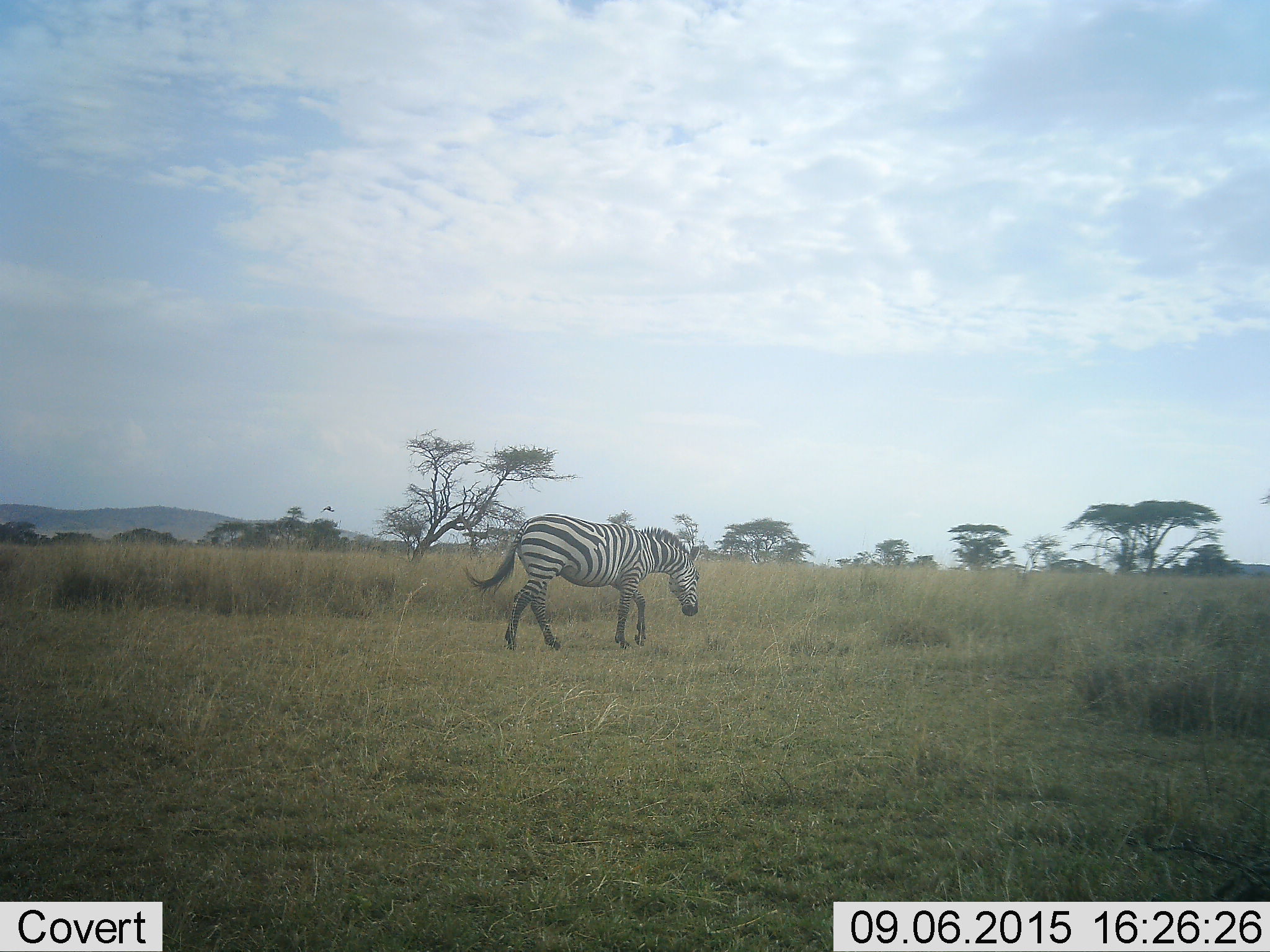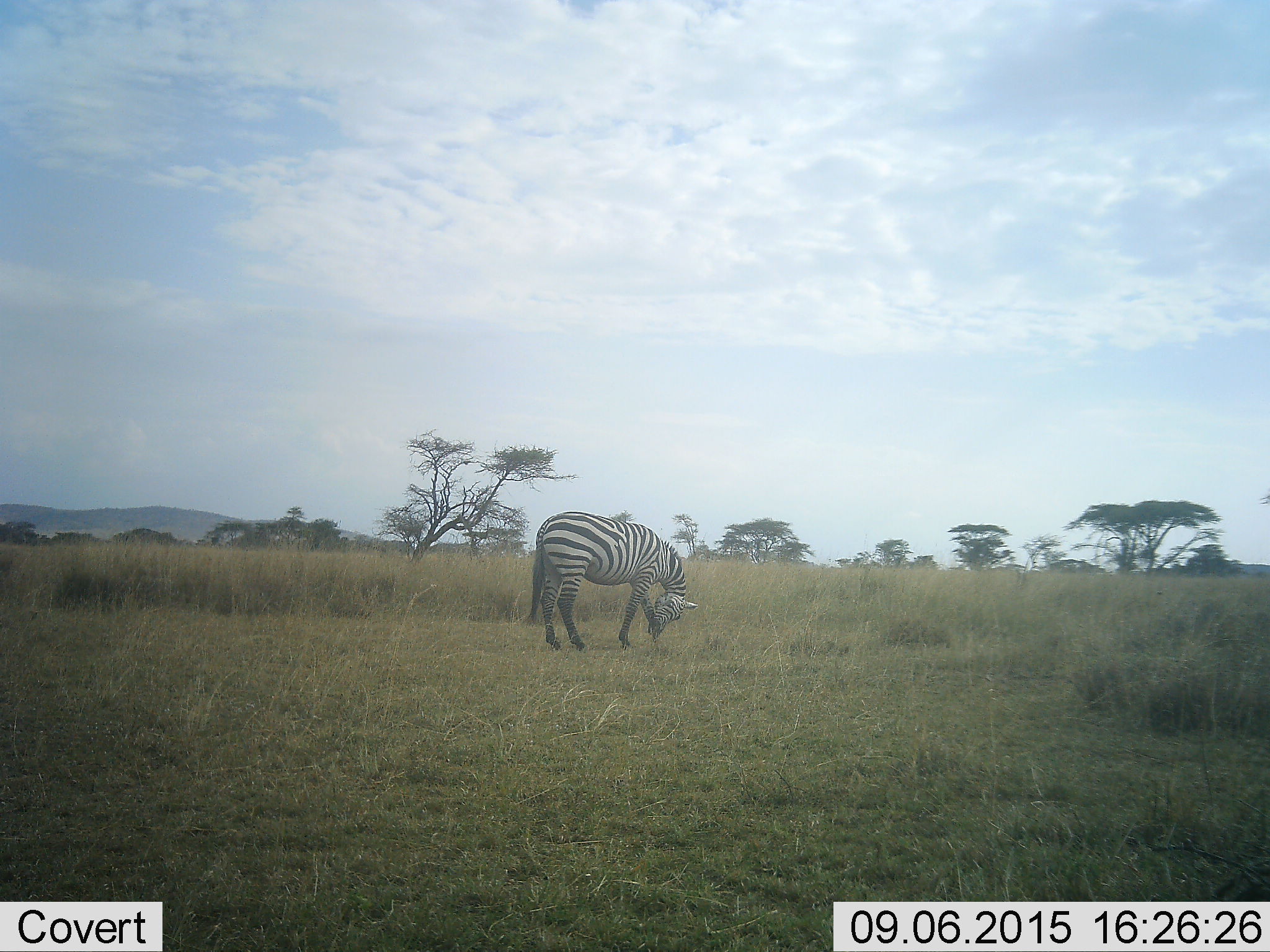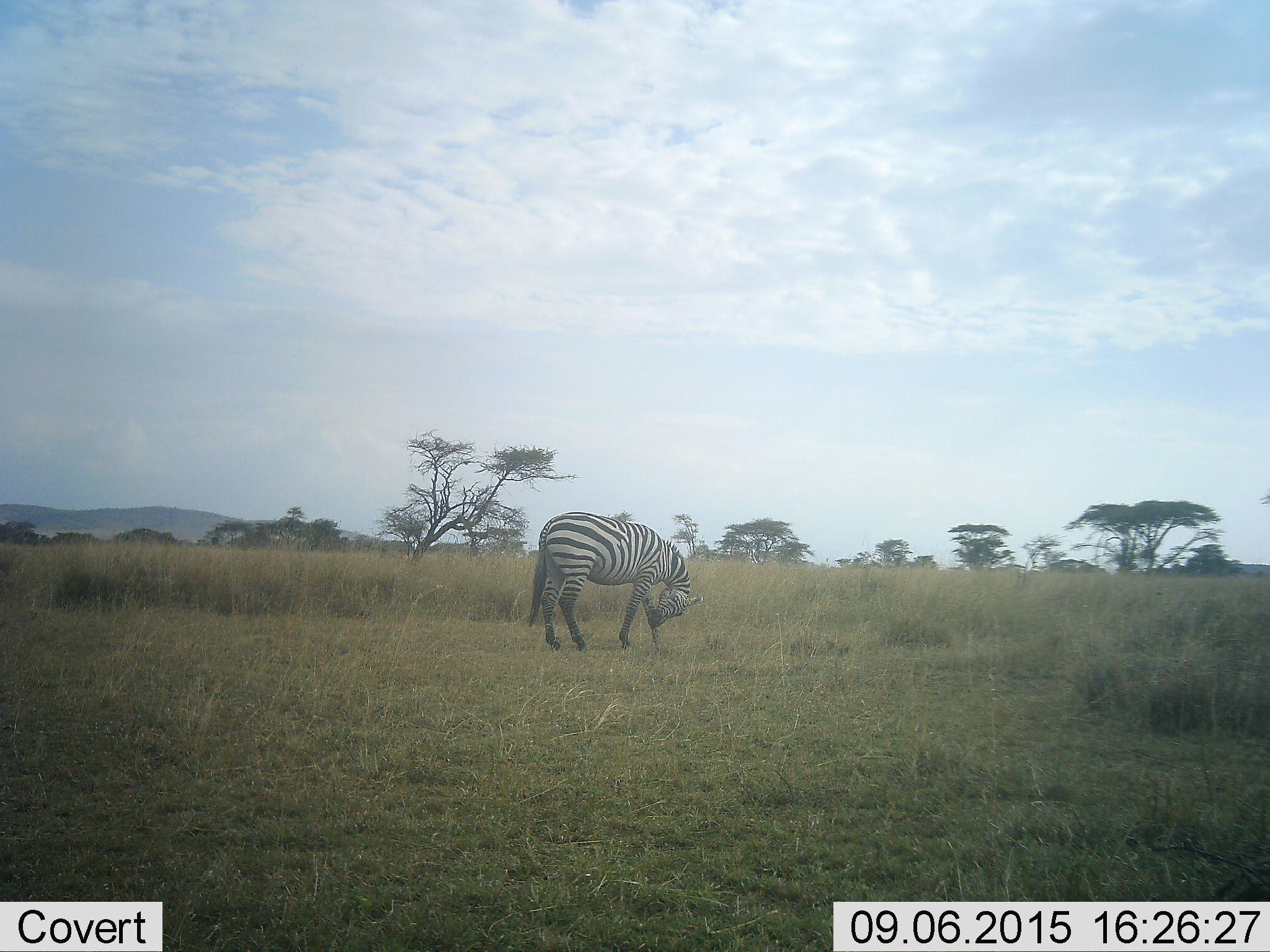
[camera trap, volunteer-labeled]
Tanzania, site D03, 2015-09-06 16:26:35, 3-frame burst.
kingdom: Animalia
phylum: Chordata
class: Mammalia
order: Perissodactyla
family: Equidae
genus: Equus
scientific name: Equus quagga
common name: plains zebra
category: zebra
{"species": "zebra (plains zebra) (Equus quagga)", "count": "1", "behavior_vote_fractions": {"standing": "35%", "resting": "0%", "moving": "76%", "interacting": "6%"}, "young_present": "0%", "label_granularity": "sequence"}